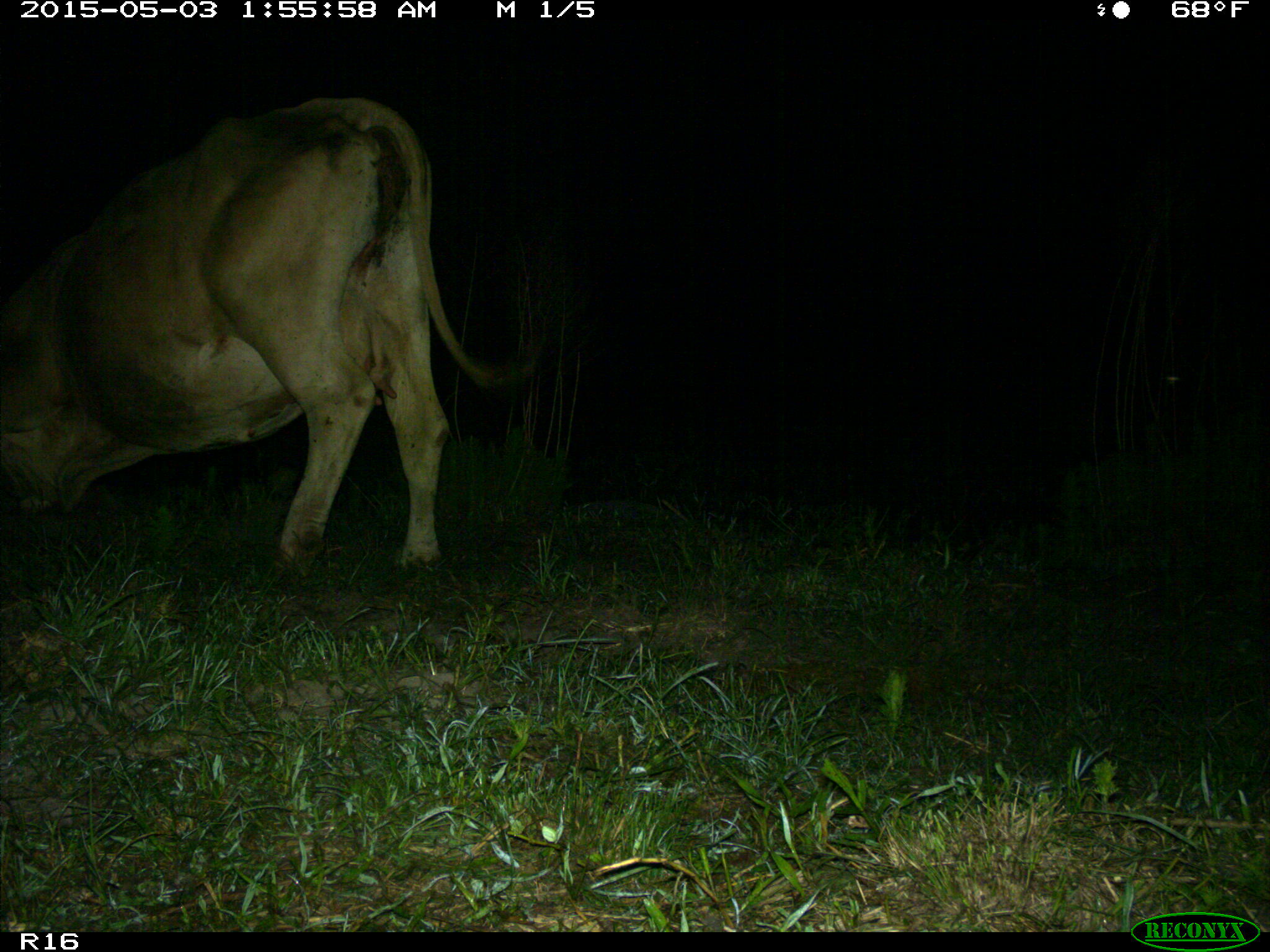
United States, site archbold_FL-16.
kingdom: Animalia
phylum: Chordata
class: Mammalia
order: Artiodactyla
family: Bovidae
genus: Bos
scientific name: Bos taurus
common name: domestic cow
Bos taurus (domestic cow).